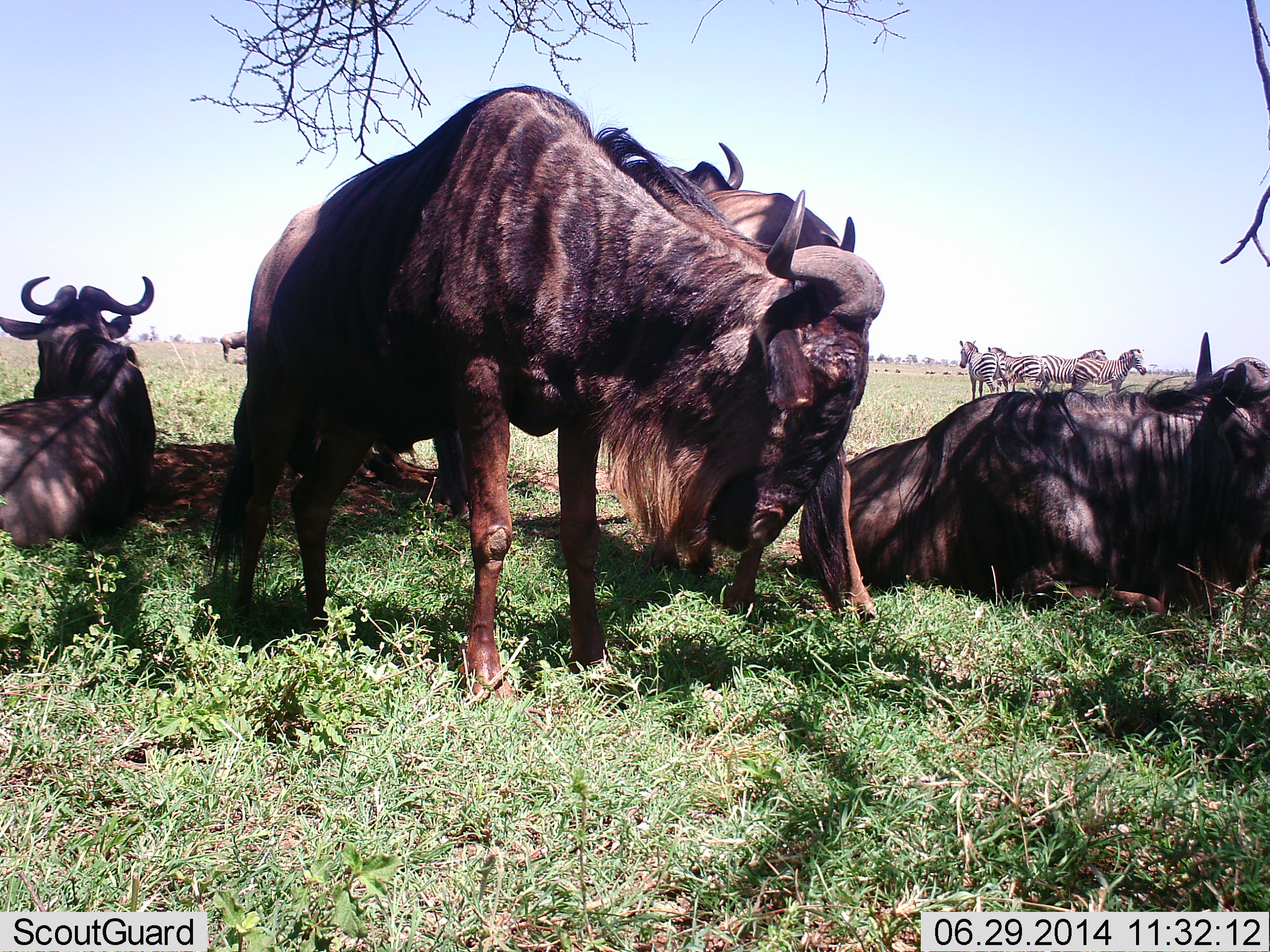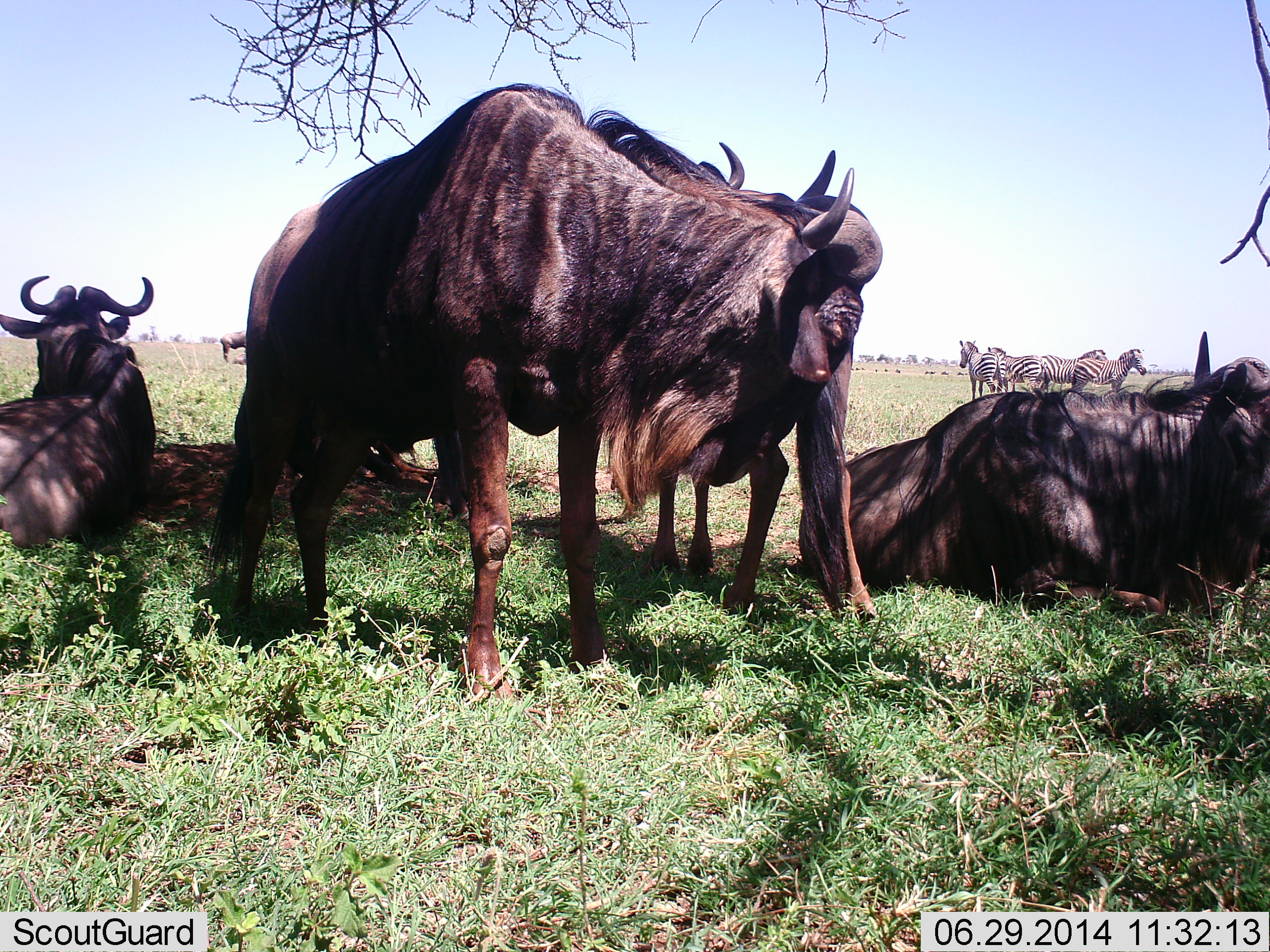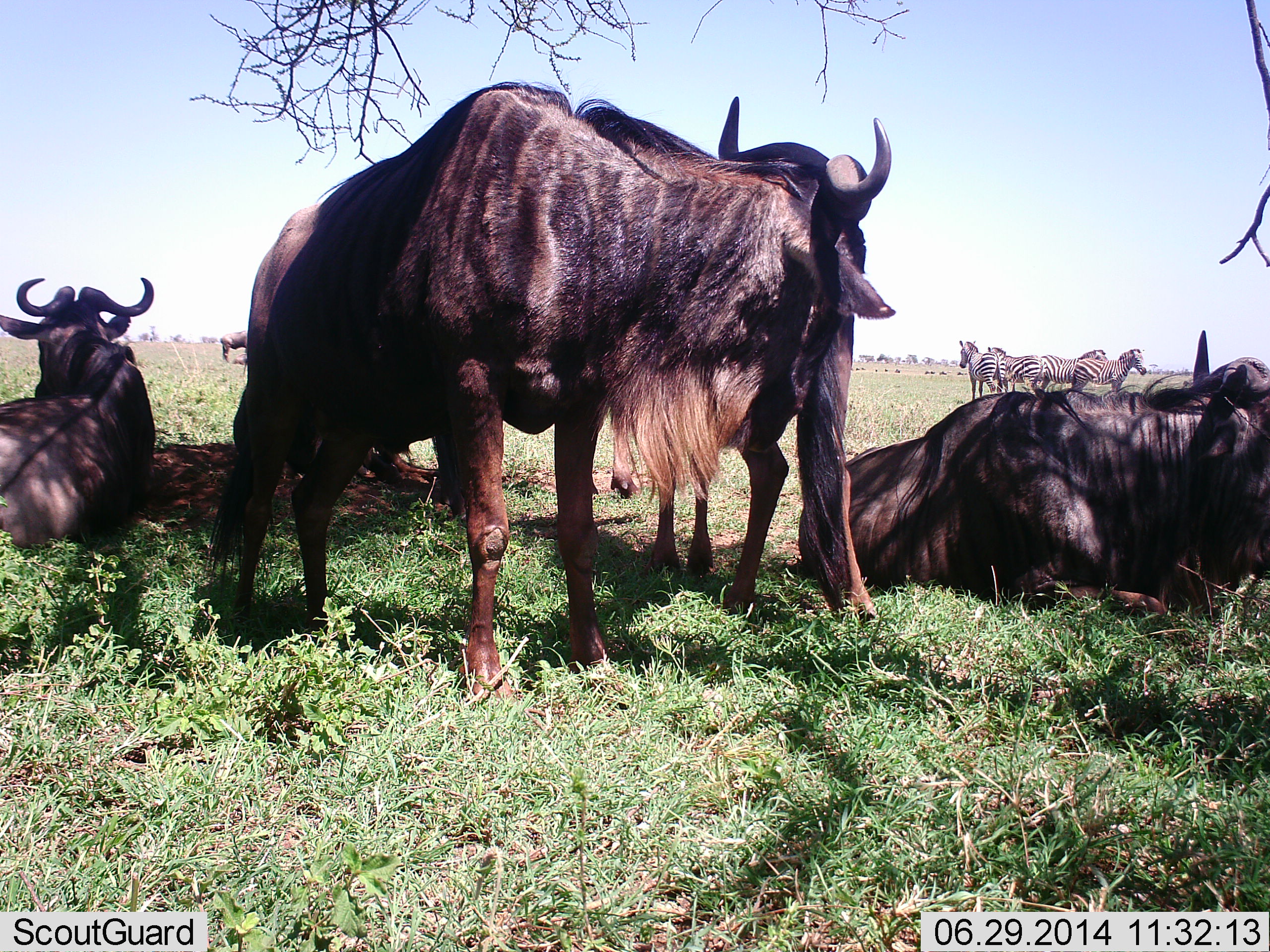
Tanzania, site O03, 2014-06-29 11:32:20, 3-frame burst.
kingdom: Animalia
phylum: Chordata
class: Mammalia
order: Artiodactyla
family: Bovidae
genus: Connochaetes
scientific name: Connochaetes taurinus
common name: blue wildebeest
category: wildebeest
Wildebeest (blue wildebeest) (Connochaetes taurinus), count 5. Behavior (volunteer vote fractions): standing 90%, resting 100%, moving 0%, interacting 10%. Young present (vote fraction): 10%. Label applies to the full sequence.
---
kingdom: Animalia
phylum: Chordata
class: Mammalia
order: Perissodactyla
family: Equidae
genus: Equus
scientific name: Equus quagga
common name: plains zebra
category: zebra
Zebra (plains zebra) (Equus quagga), count 4. Behavior (volunteer vote fractions): standing 100%, resting 0%, moving 0%, interacting 0%. Young present (vote fraction): 0%. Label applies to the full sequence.